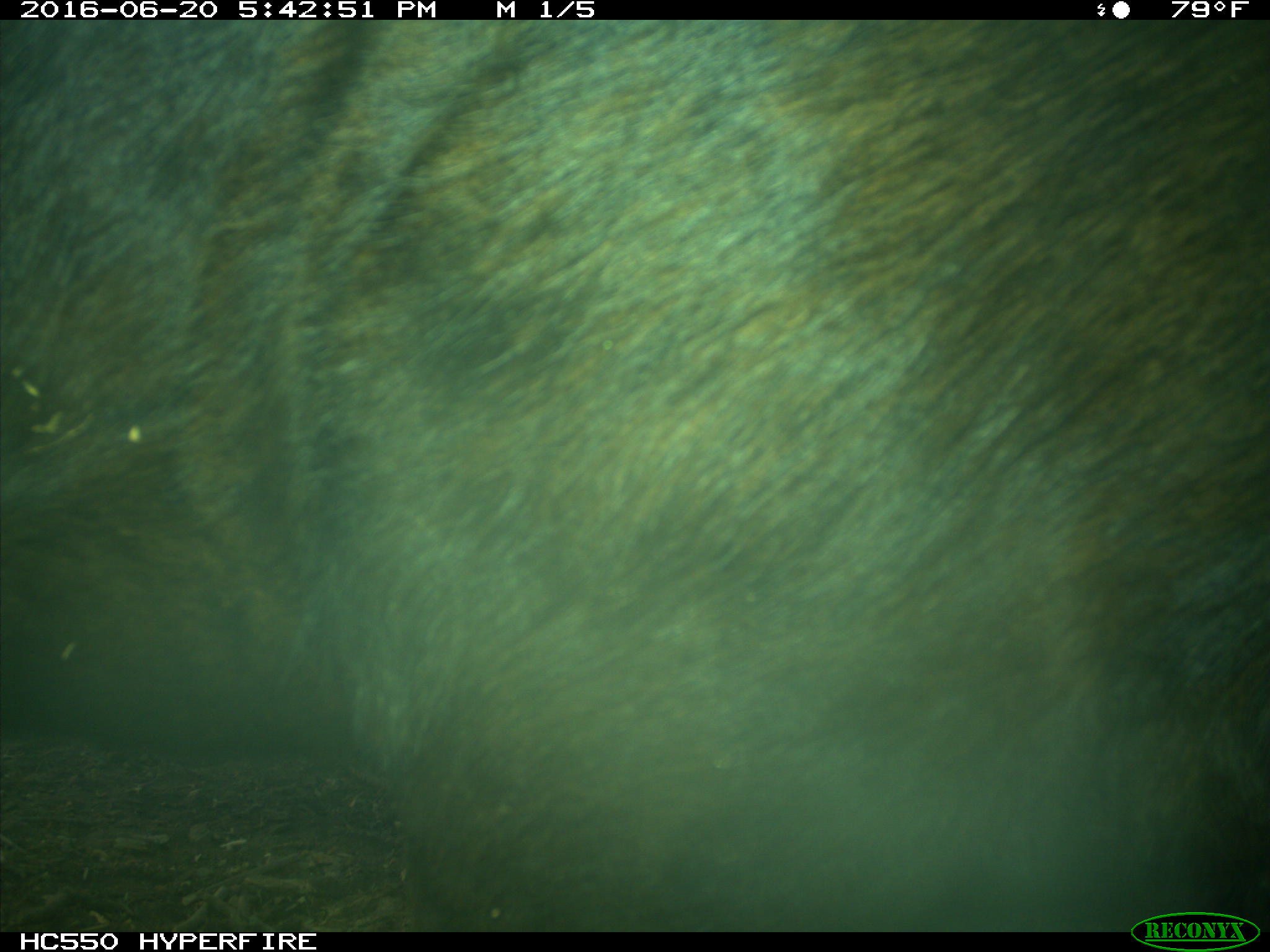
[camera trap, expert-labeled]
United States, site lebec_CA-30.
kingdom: Animalia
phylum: Chordata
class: Mammalia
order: Artiodactyla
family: Bovidae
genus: Bos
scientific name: Bos taurus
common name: domestic cow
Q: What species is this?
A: Bos taurus (domestic cow).